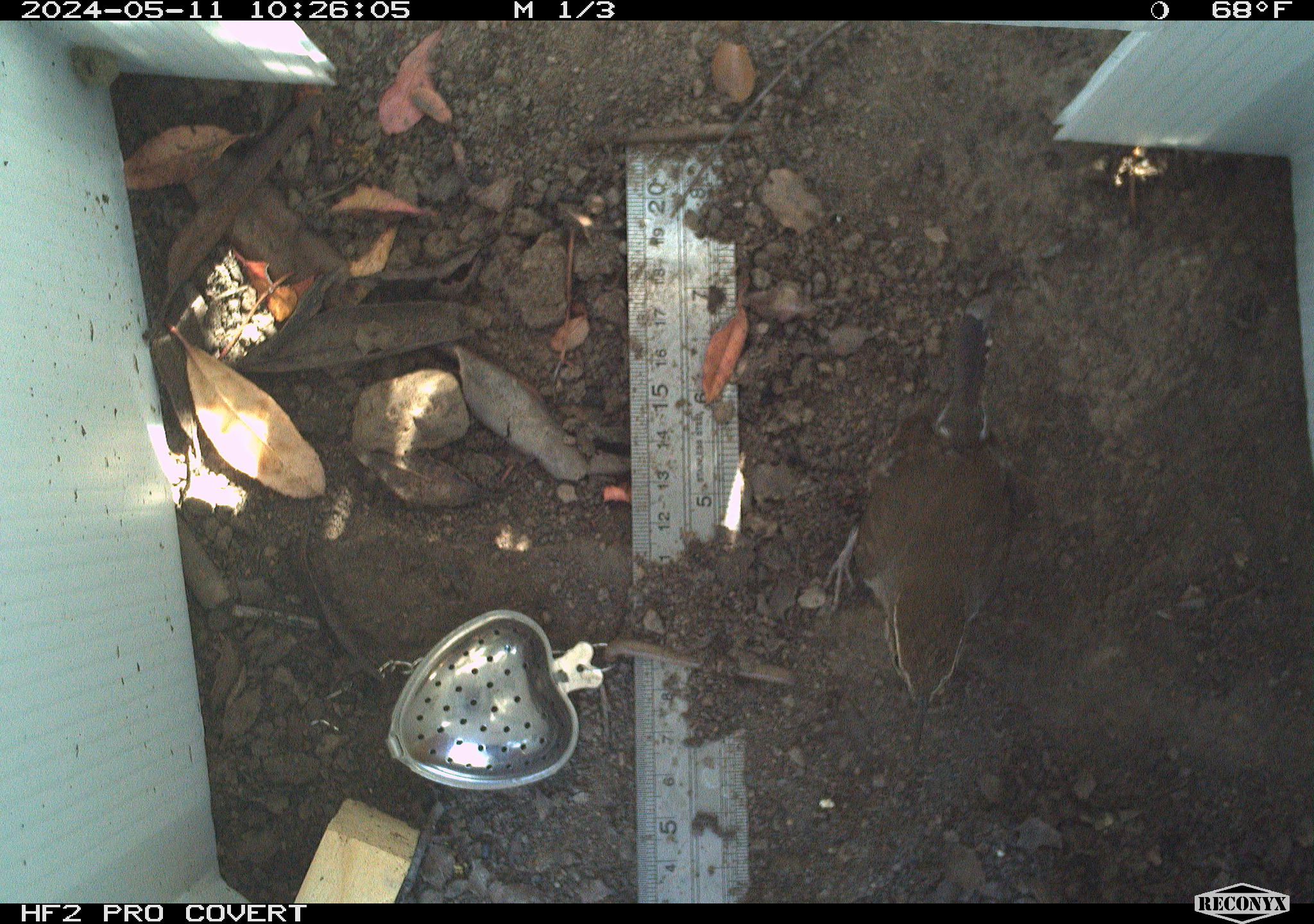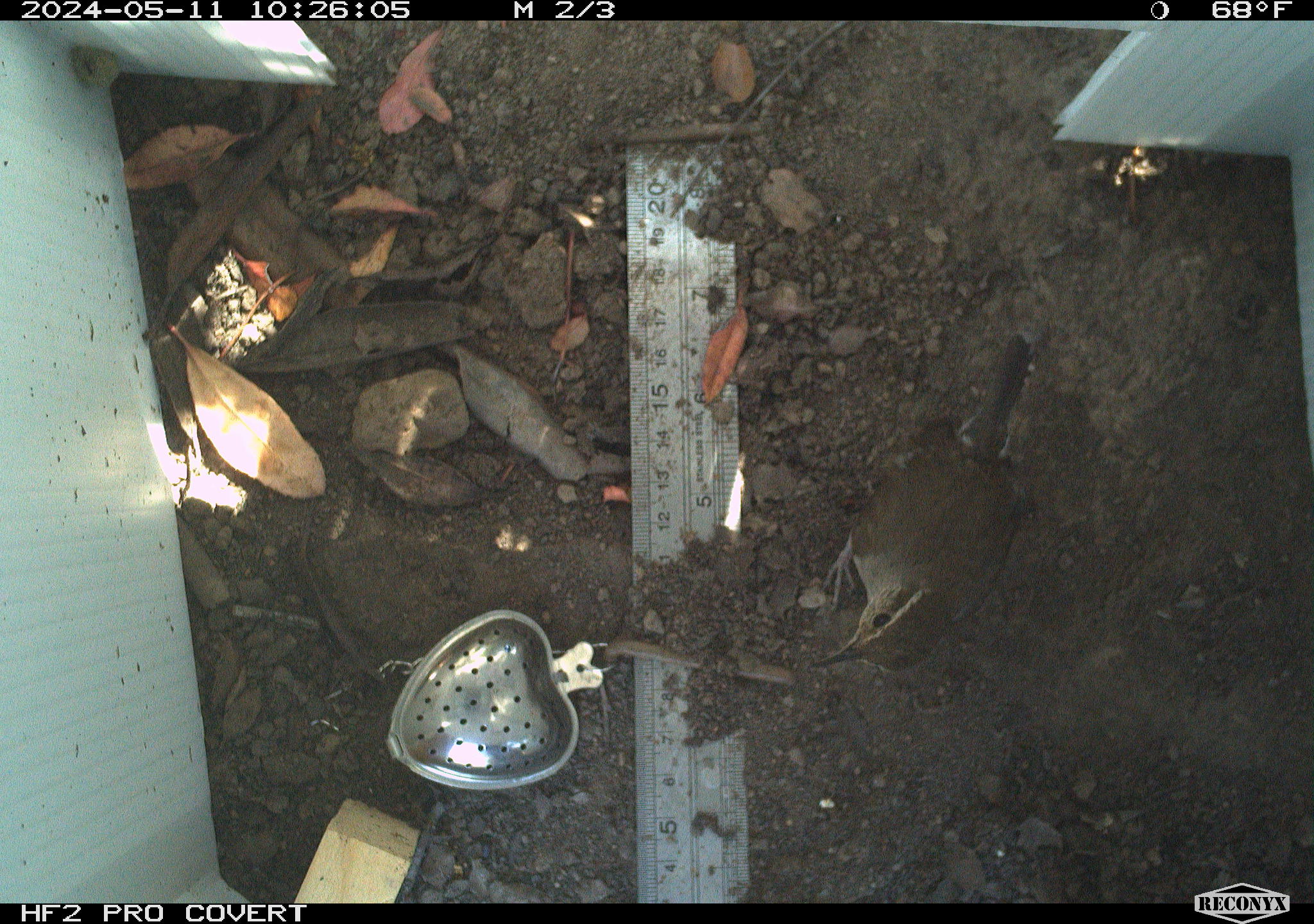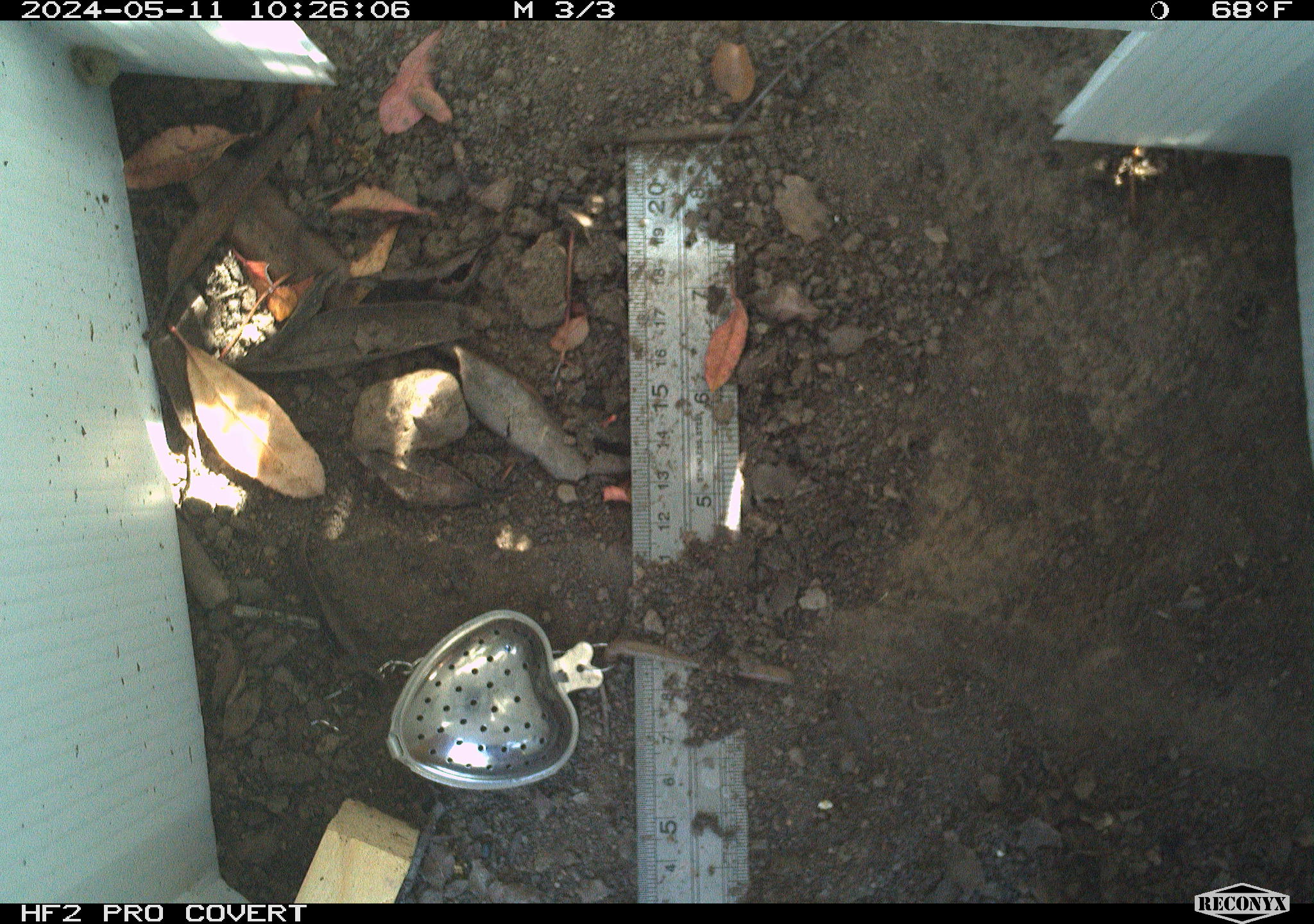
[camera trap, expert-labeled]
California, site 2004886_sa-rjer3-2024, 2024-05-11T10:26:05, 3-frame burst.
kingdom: Animalia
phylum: Chordata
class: Aves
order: Passeriformes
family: Troglodytidae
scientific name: Troglodytidae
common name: wren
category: troglodytidae family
Troglodytidae family (wren) (Troglodytidae).